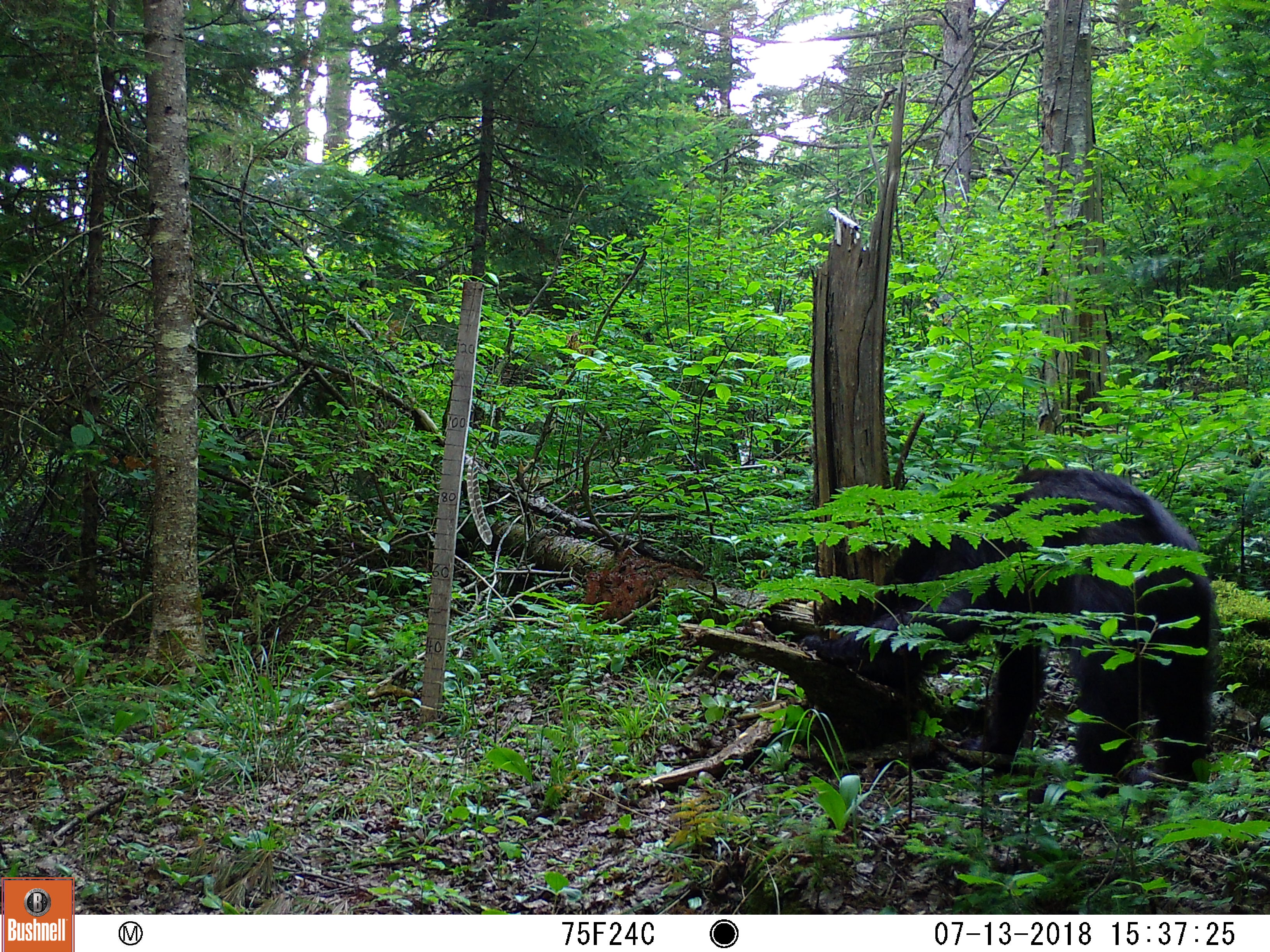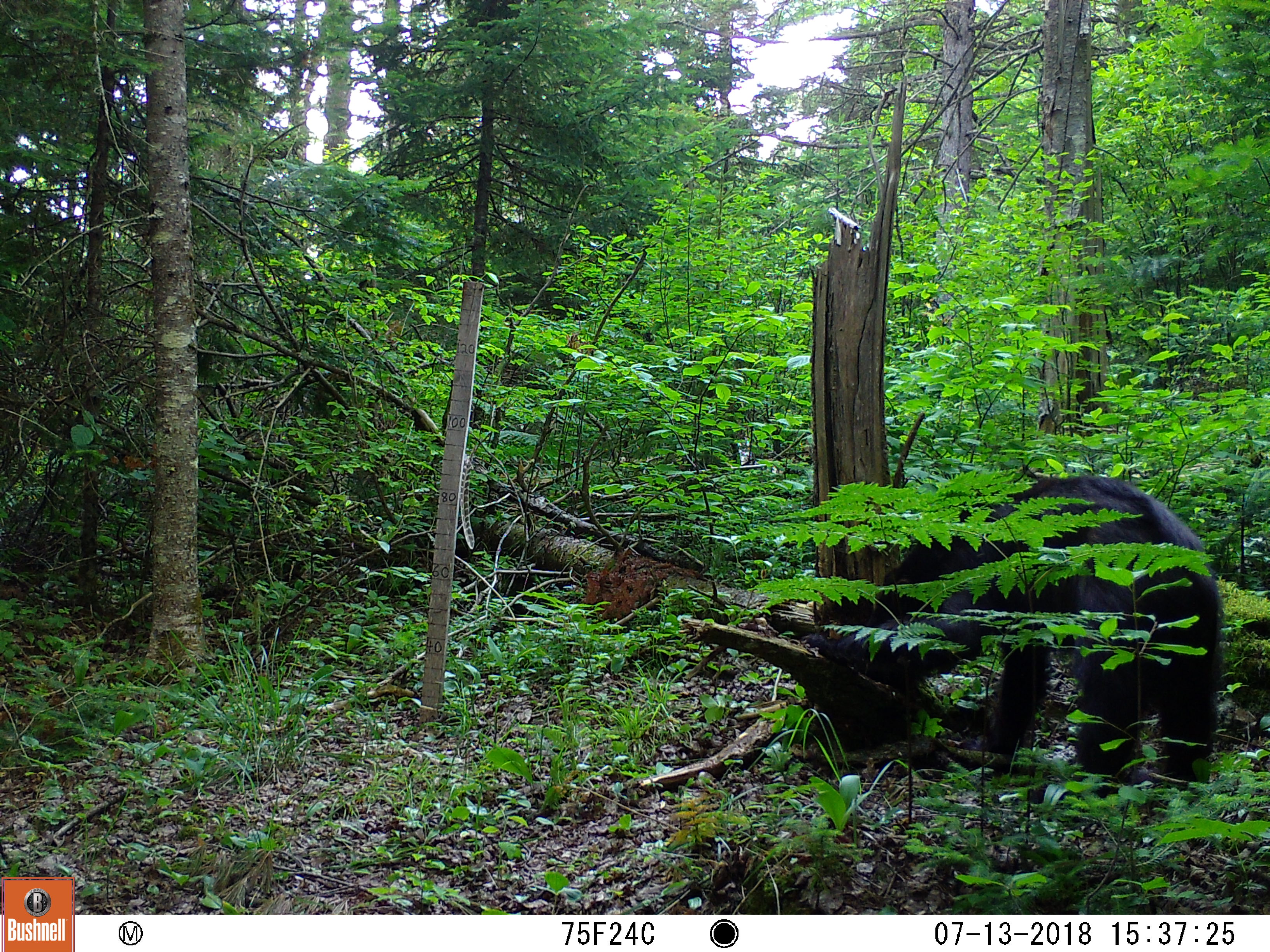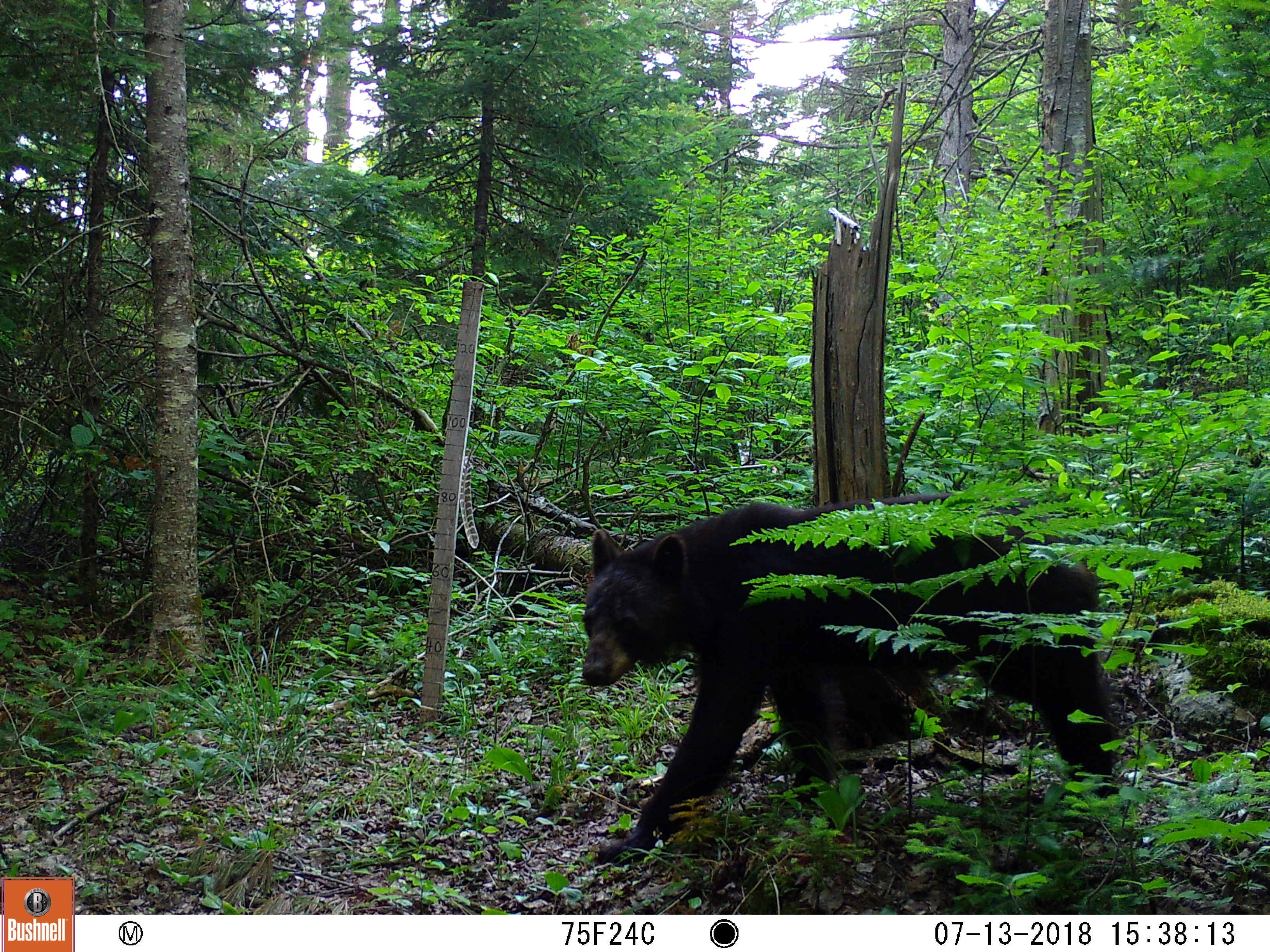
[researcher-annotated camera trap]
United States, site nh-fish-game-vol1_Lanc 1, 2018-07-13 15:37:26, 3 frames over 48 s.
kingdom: Animalia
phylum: Chordata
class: Mammalia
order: Carnivora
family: Ursidae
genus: Ursus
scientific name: Ursus americanus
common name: black bear